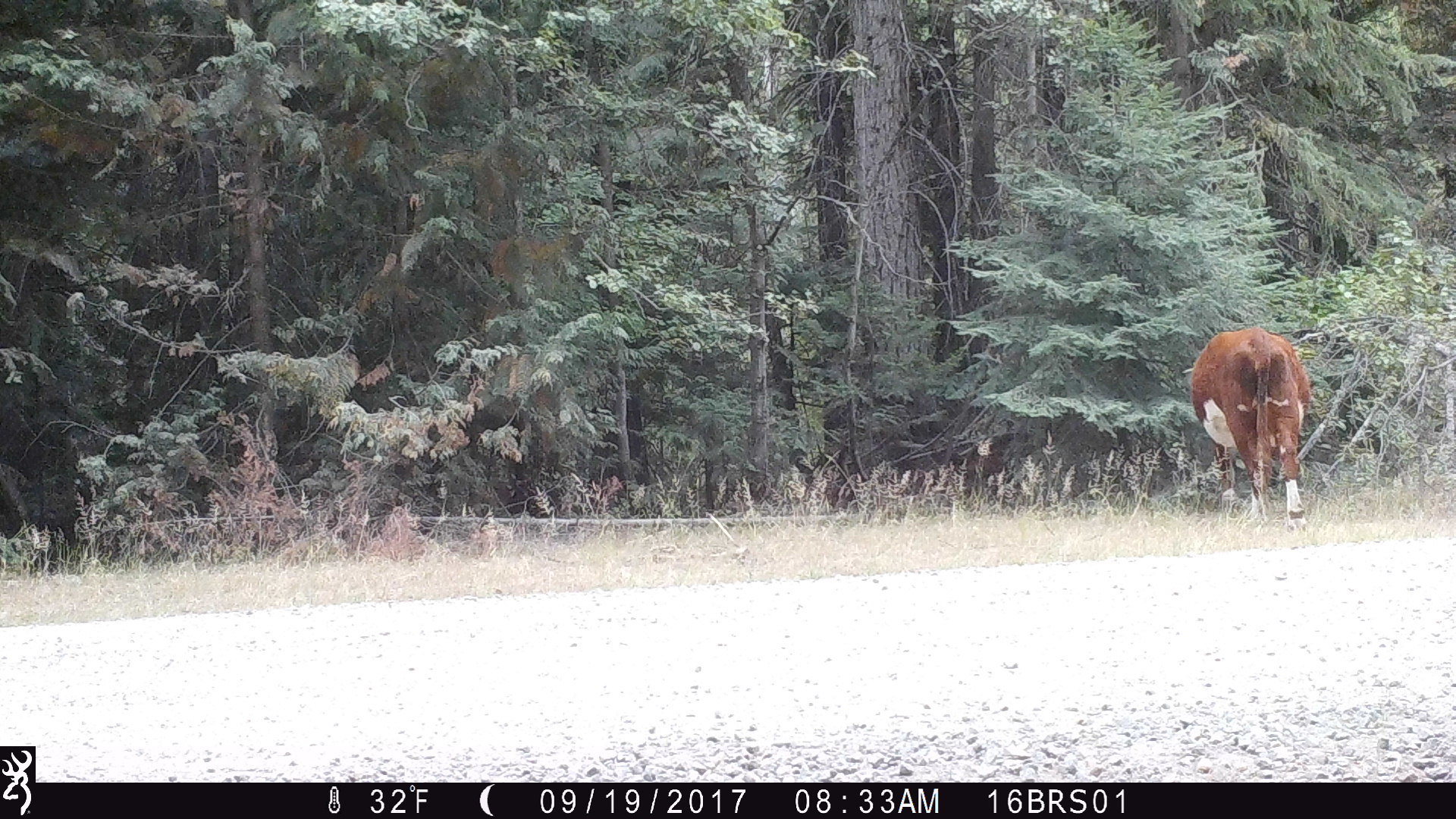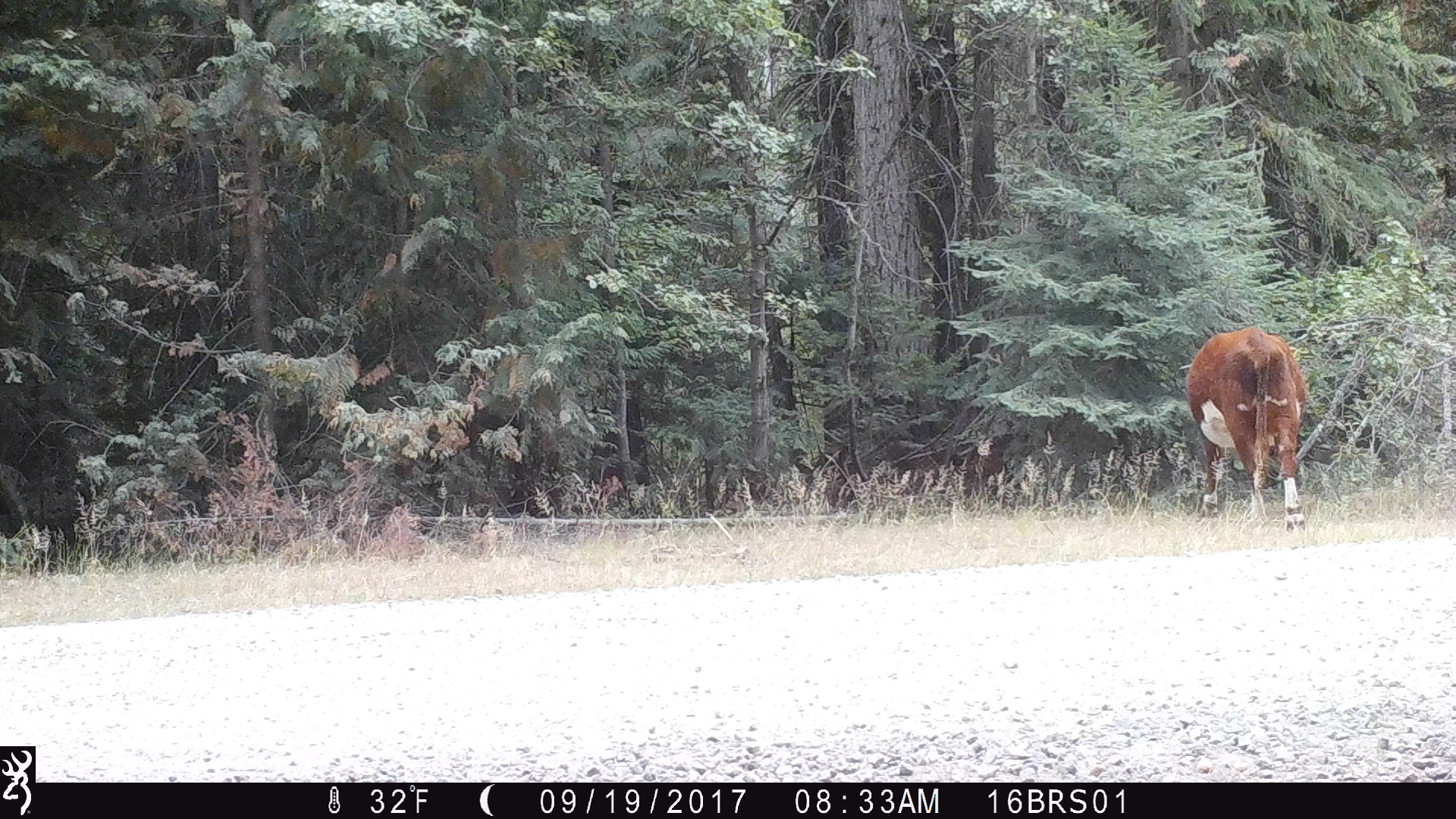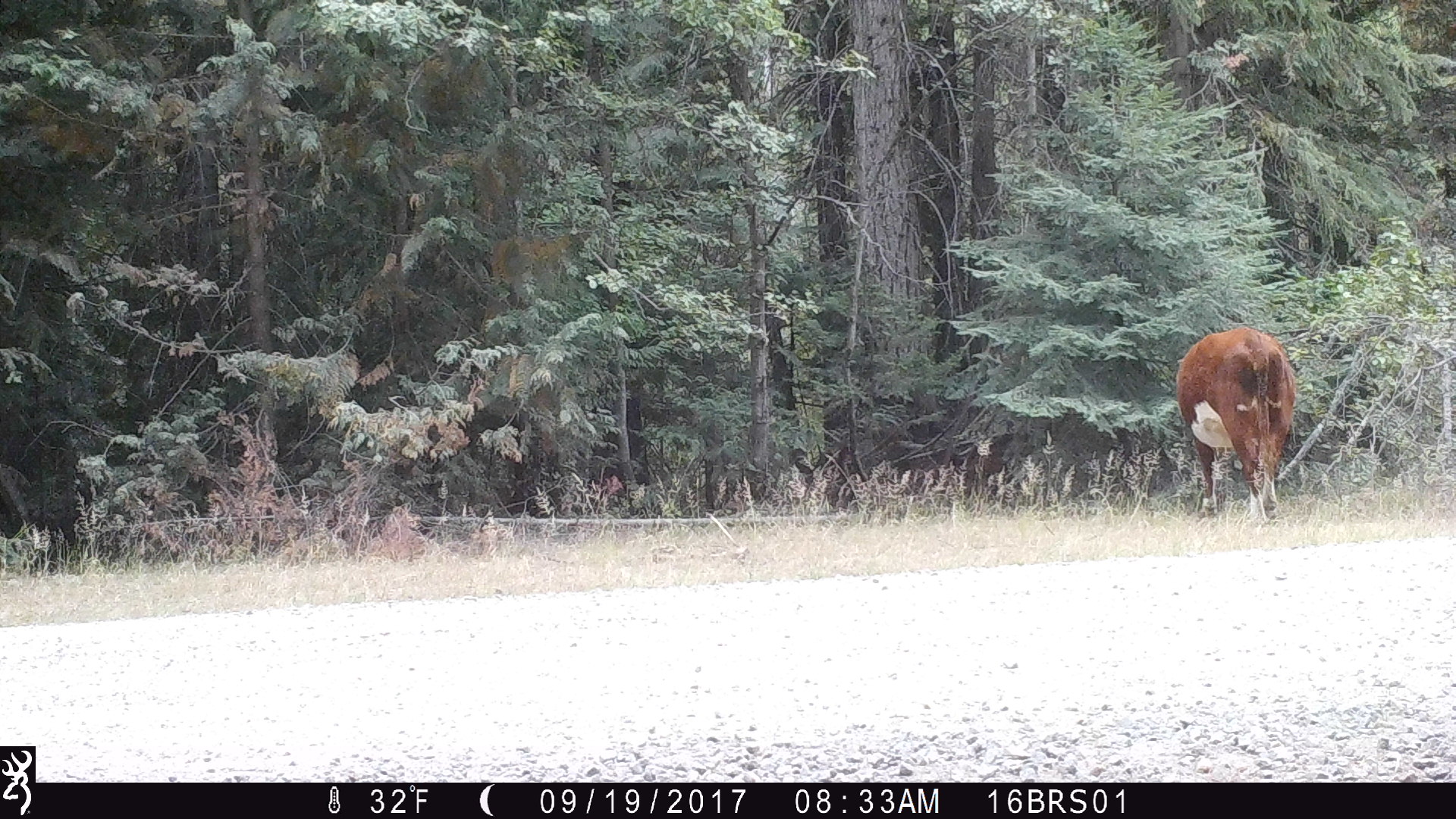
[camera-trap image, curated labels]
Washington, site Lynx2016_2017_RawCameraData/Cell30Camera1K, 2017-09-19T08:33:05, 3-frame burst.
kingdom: Animalia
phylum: Chordata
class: Mammalia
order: Artiodactyla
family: Bovidae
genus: Bos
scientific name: Bos taurus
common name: domestic cattle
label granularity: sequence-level